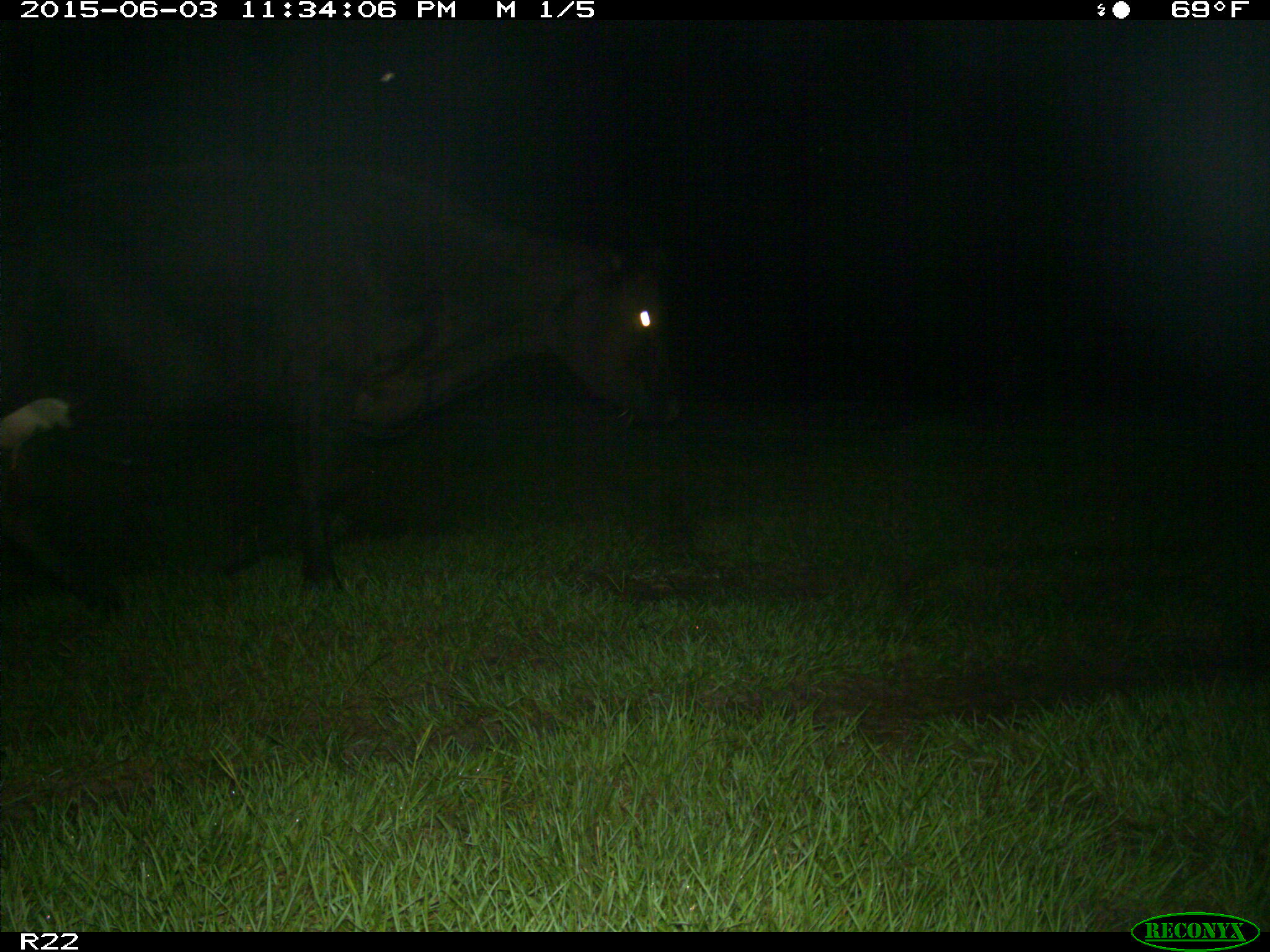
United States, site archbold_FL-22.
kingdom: Animalia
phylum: Chordata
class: Mammalia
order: Carnivora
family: Canidae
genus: Canis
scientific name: Canis latrans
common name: coyote